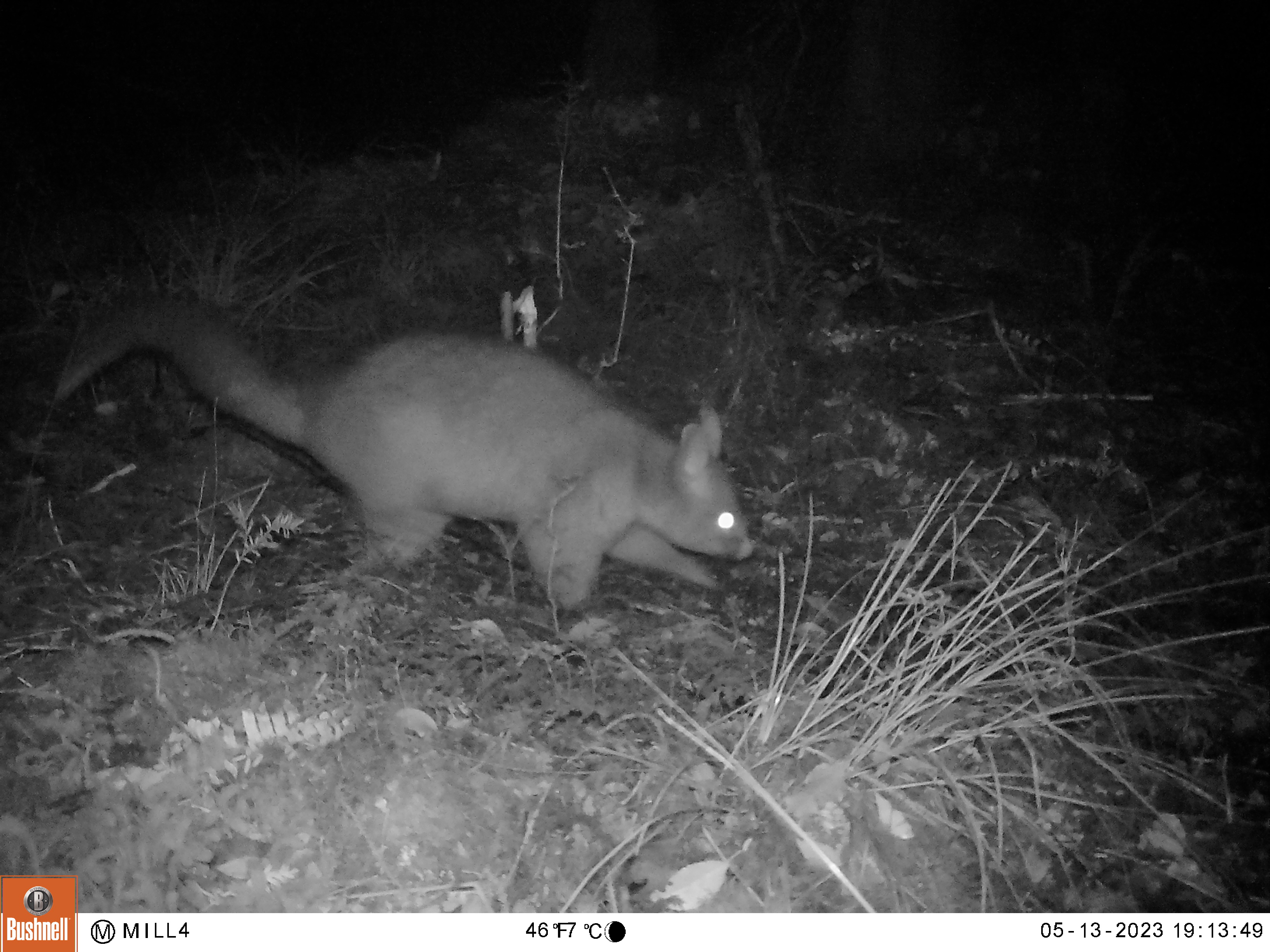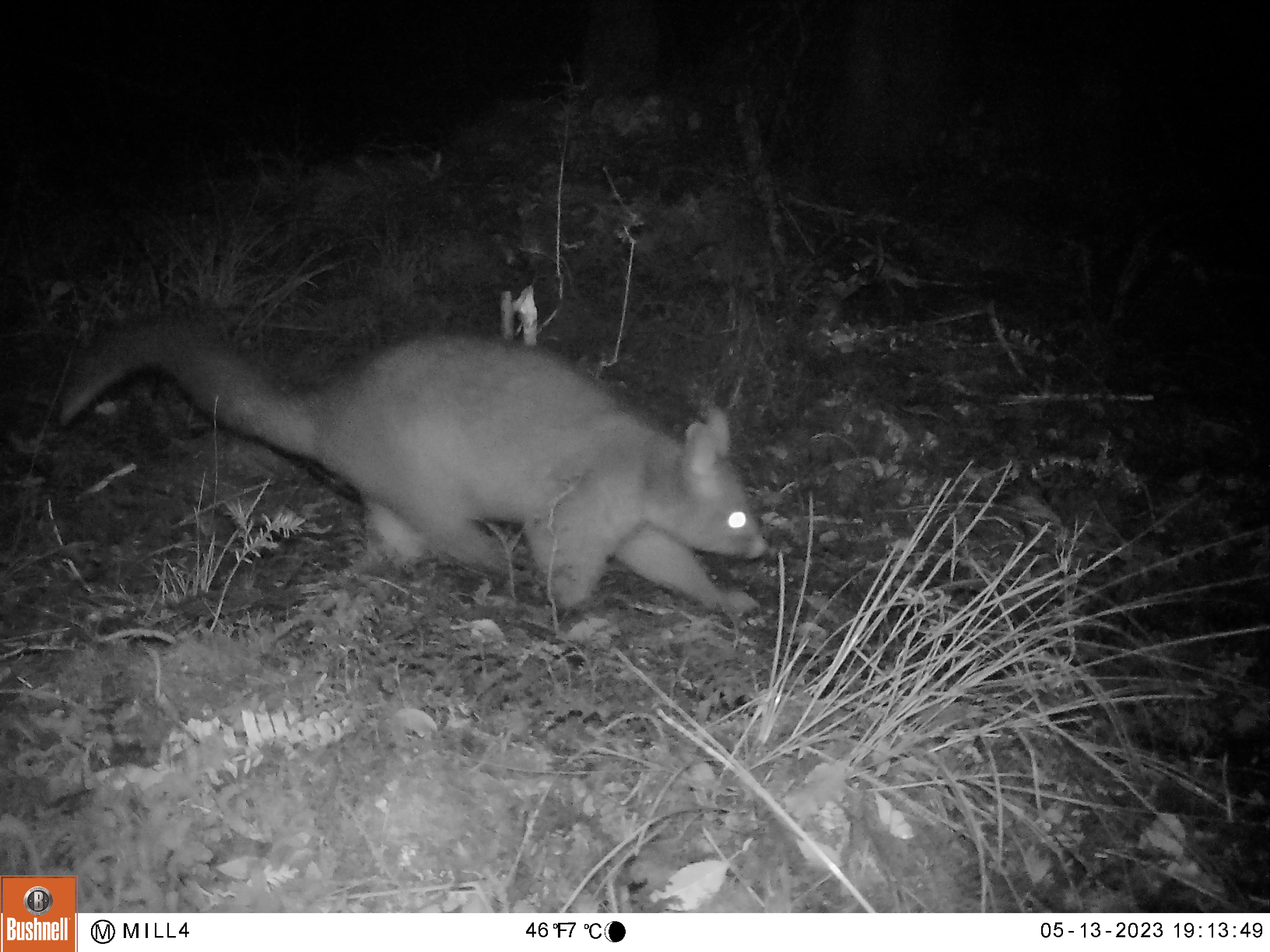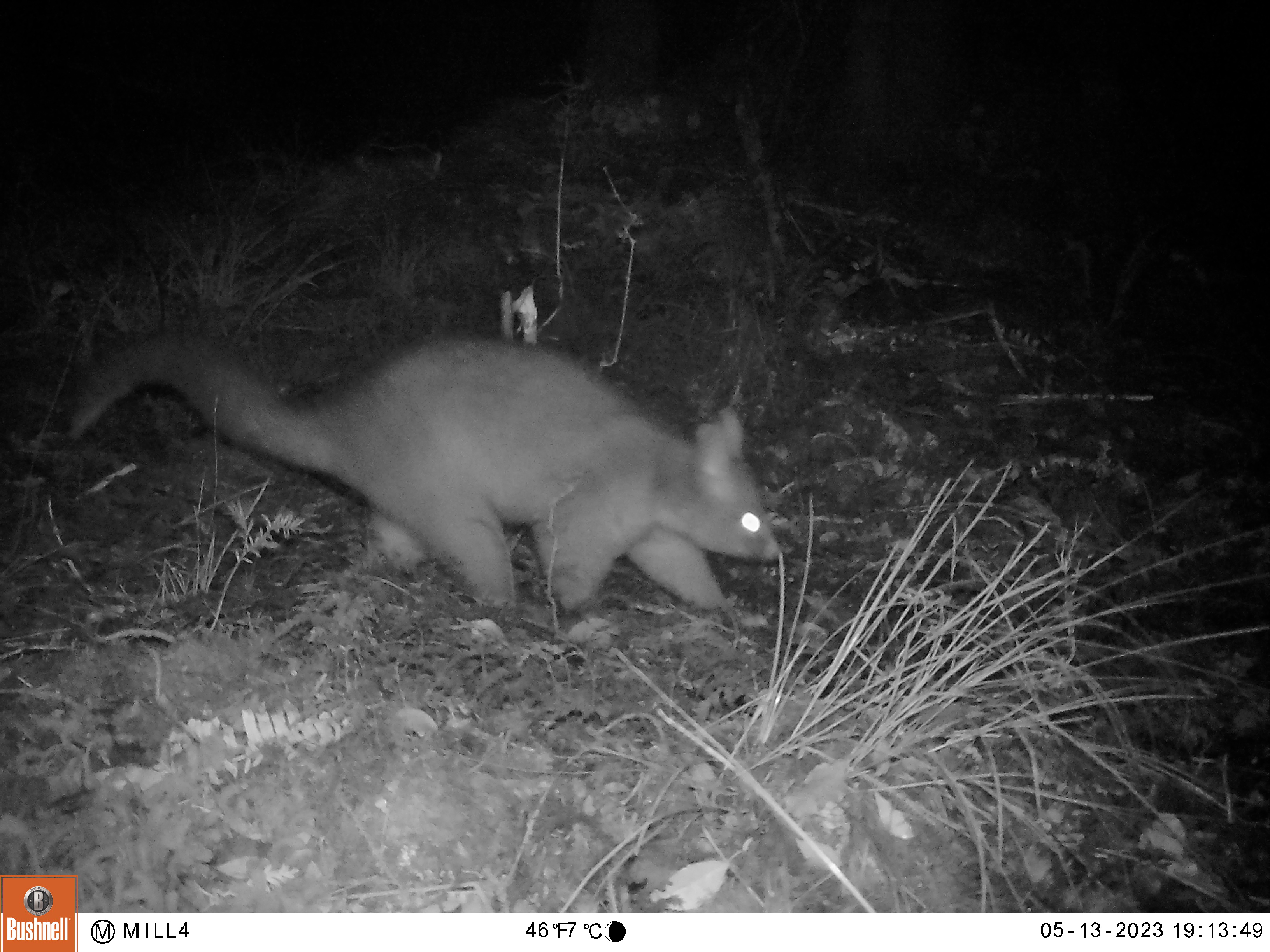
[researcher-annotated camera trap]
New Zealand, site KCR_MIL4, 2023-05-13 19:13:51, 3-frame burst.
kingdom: Animalia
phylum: Chordata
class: Mammalia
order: Diprotodontia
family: Phalangeridae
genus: Trichosurus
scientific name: Trichosurus vulpecula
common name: common brushtail possum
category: possum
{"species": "possum (common brushtail possum) (Trichosurus vulpecula)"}